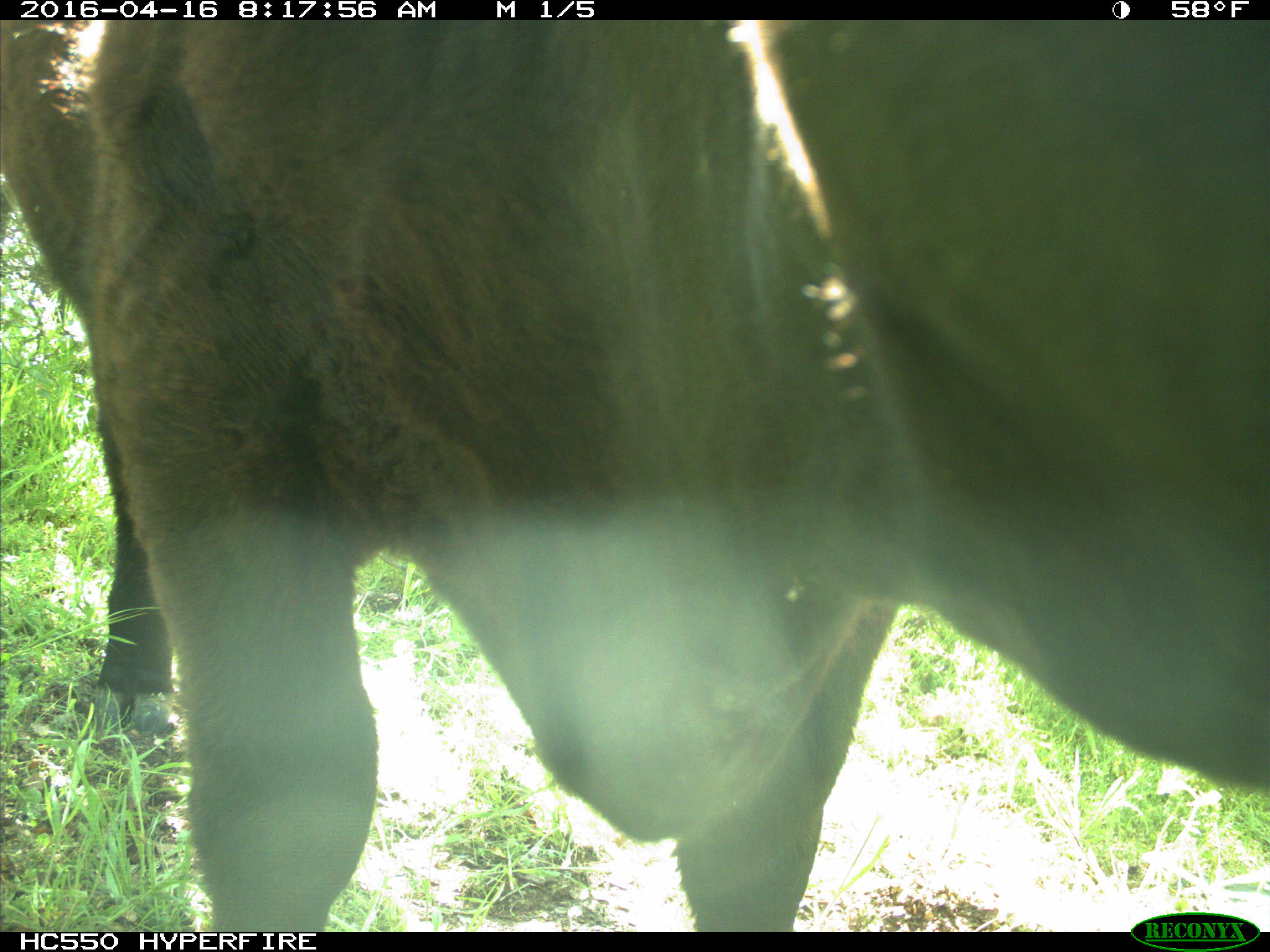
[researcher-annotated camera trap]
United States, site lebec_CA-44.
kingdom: Animalia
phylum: Chordata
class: Mammalia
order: Artiodactyla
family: Bovidae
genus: Bos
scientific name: Bos taurus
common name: domestic cow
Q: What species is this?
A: Bos taurus (domestic cow).